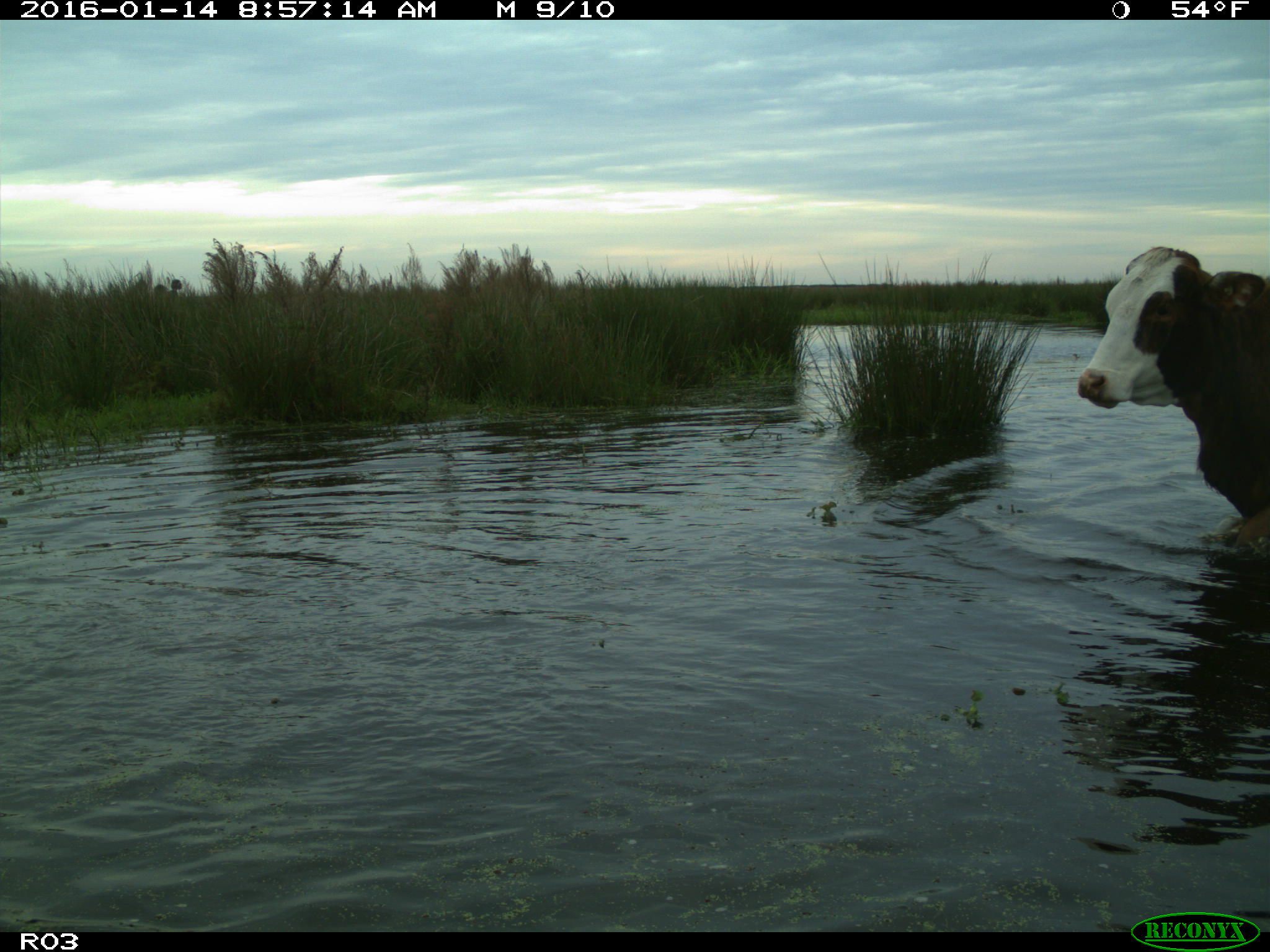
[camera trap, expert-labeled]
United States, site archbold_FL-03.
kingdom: Animalia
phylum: Chordata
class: Mammalia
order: Artiodactyla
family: Bovidae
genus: Bos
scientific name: Bos taurus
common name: domestic cow